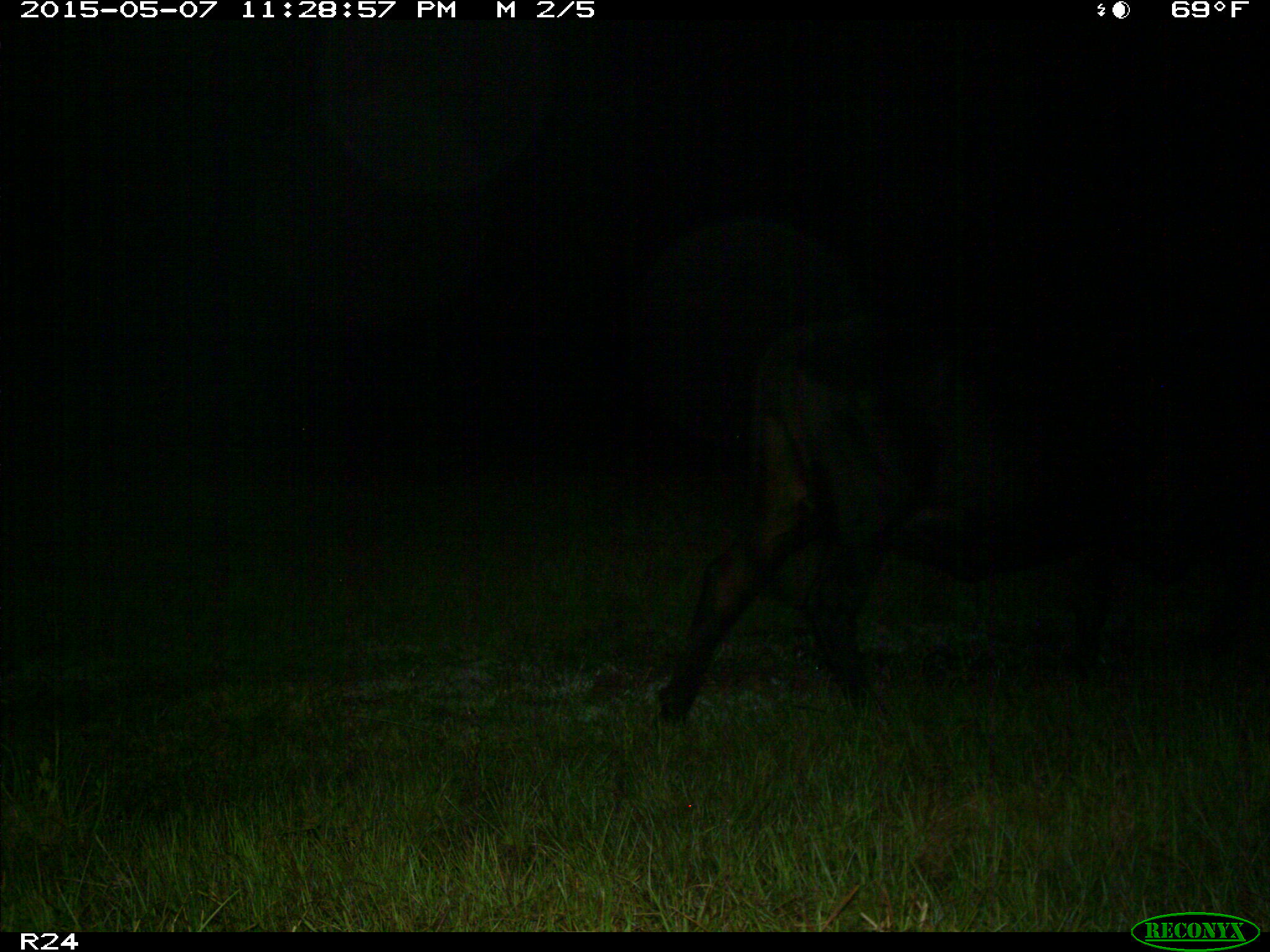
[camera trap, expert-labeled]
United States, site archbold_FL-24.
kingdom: Animalia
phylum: Chordata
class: Mammalia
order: Artiodactyla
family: Bovidae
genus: Bos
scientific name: Bos taurus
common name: domestic cow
Bos taurus (domestic cow).